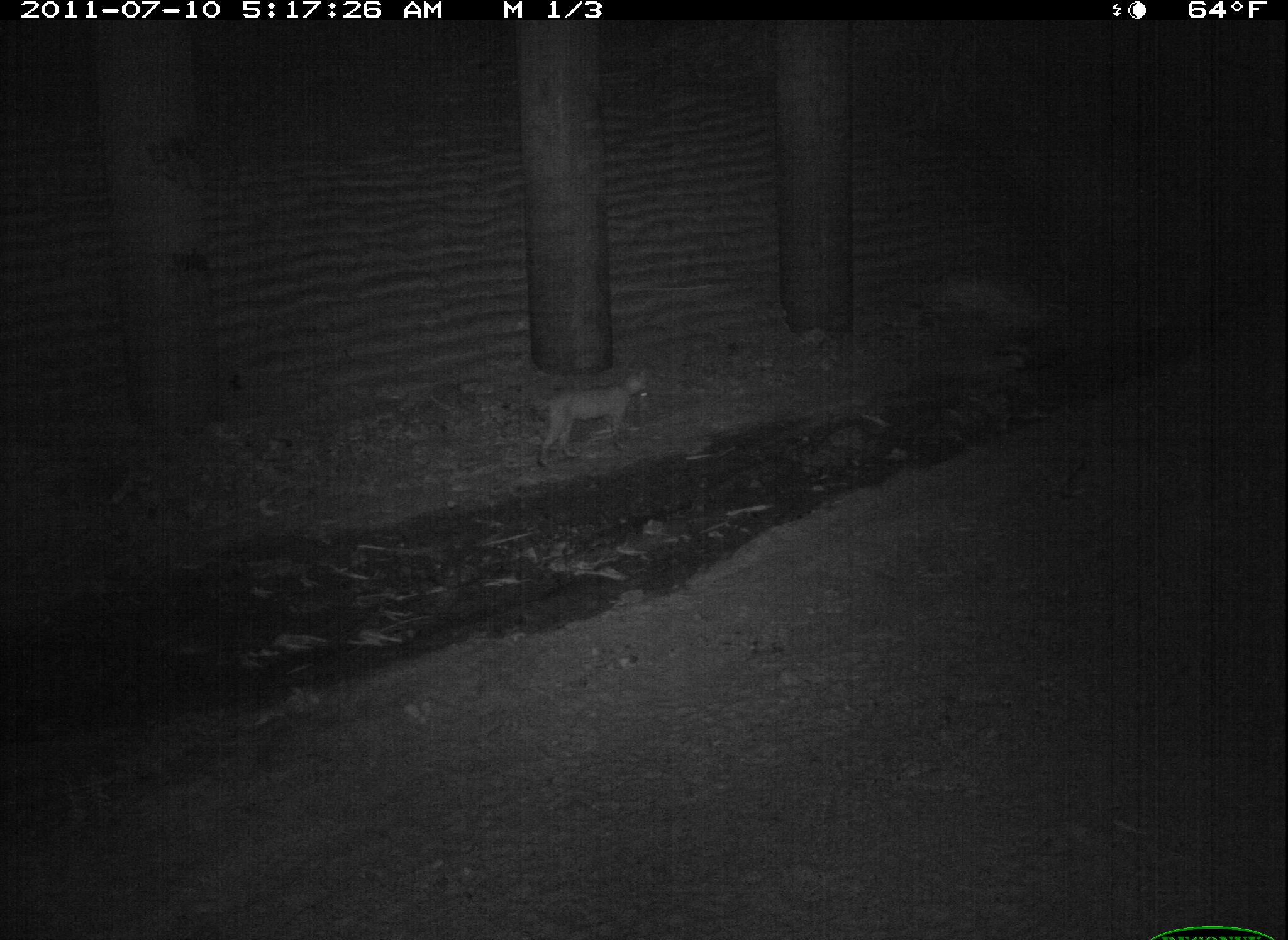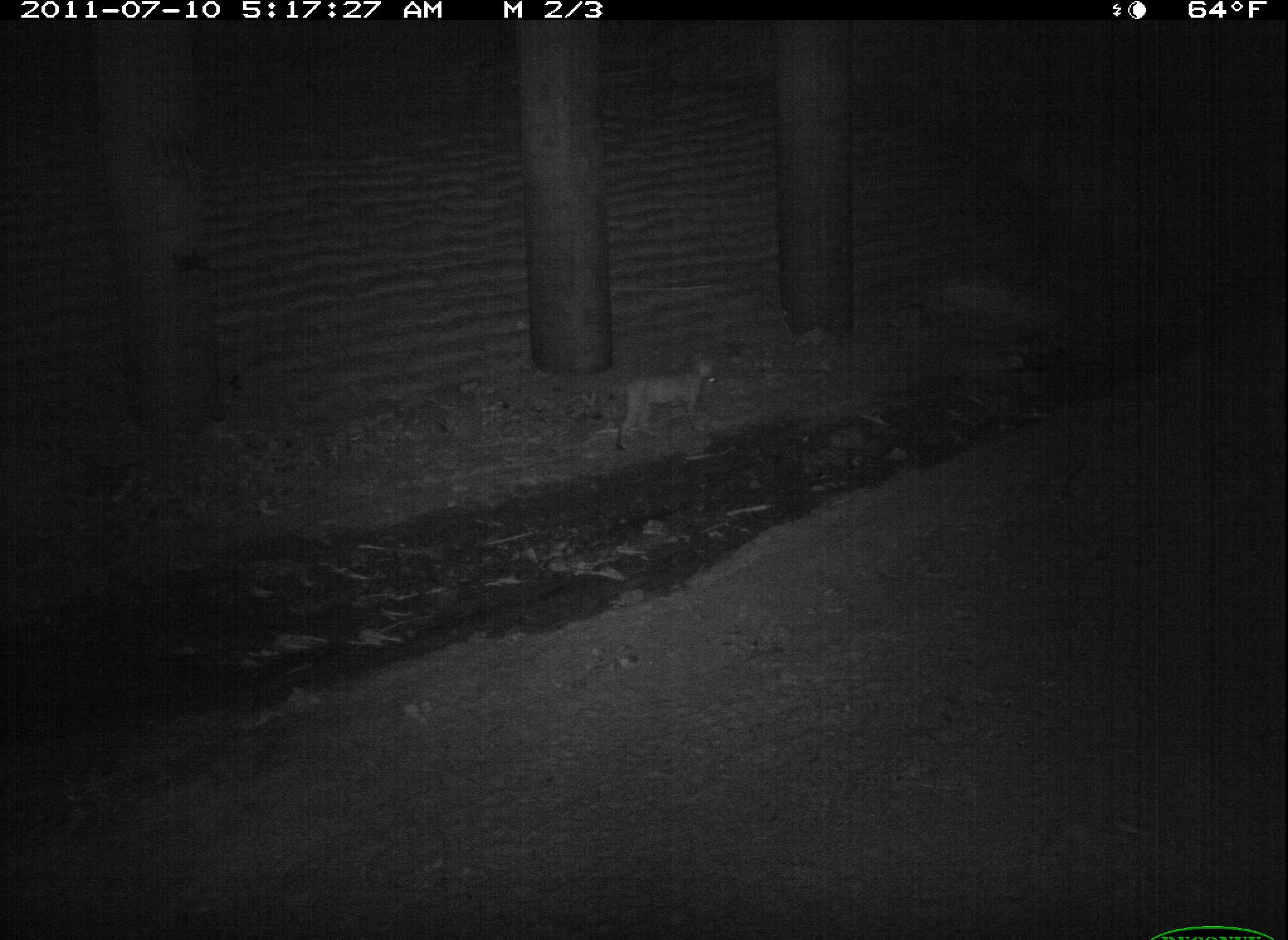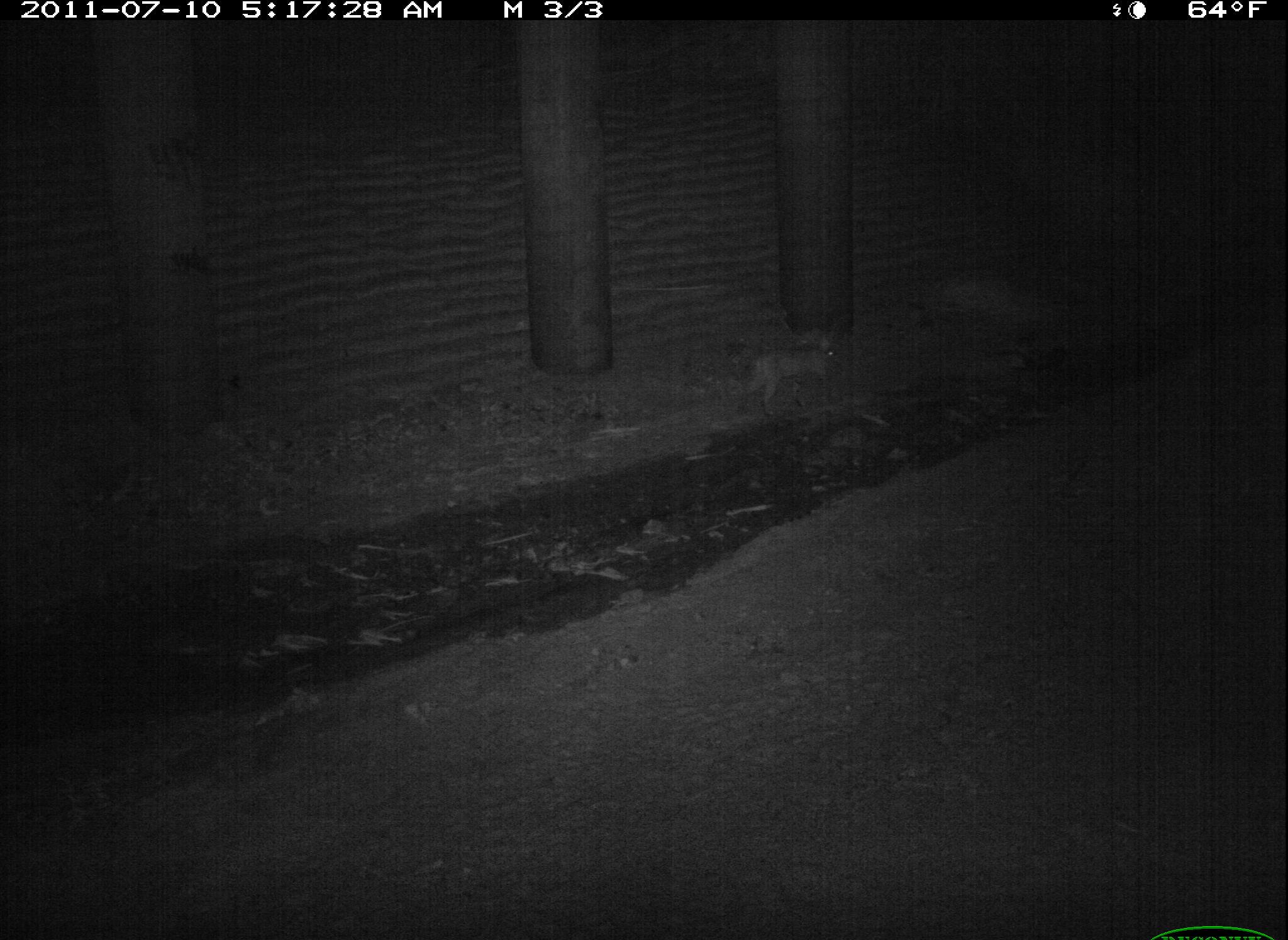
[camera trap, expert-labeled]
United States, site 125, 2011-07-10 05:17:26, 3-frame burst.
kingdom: Animalia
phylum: Chordata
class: Mammalia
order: Carnivora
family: Felidae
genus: Lynx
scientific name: Lynx rufus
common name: bobcat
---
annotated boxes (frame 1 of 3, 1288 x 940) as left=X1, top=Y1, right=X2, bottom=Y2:
bobcat: left=530, top=358, right=661, bottom=479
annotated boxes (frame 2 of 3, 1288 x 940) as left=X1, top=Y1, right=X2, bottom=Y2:
bobcat: left=605, top=346, right=731, bottom=460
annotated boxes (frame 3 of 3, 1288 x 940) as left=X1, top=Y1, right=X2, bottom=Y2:
bobcat: left=728, top=324, right=849, bottom=428